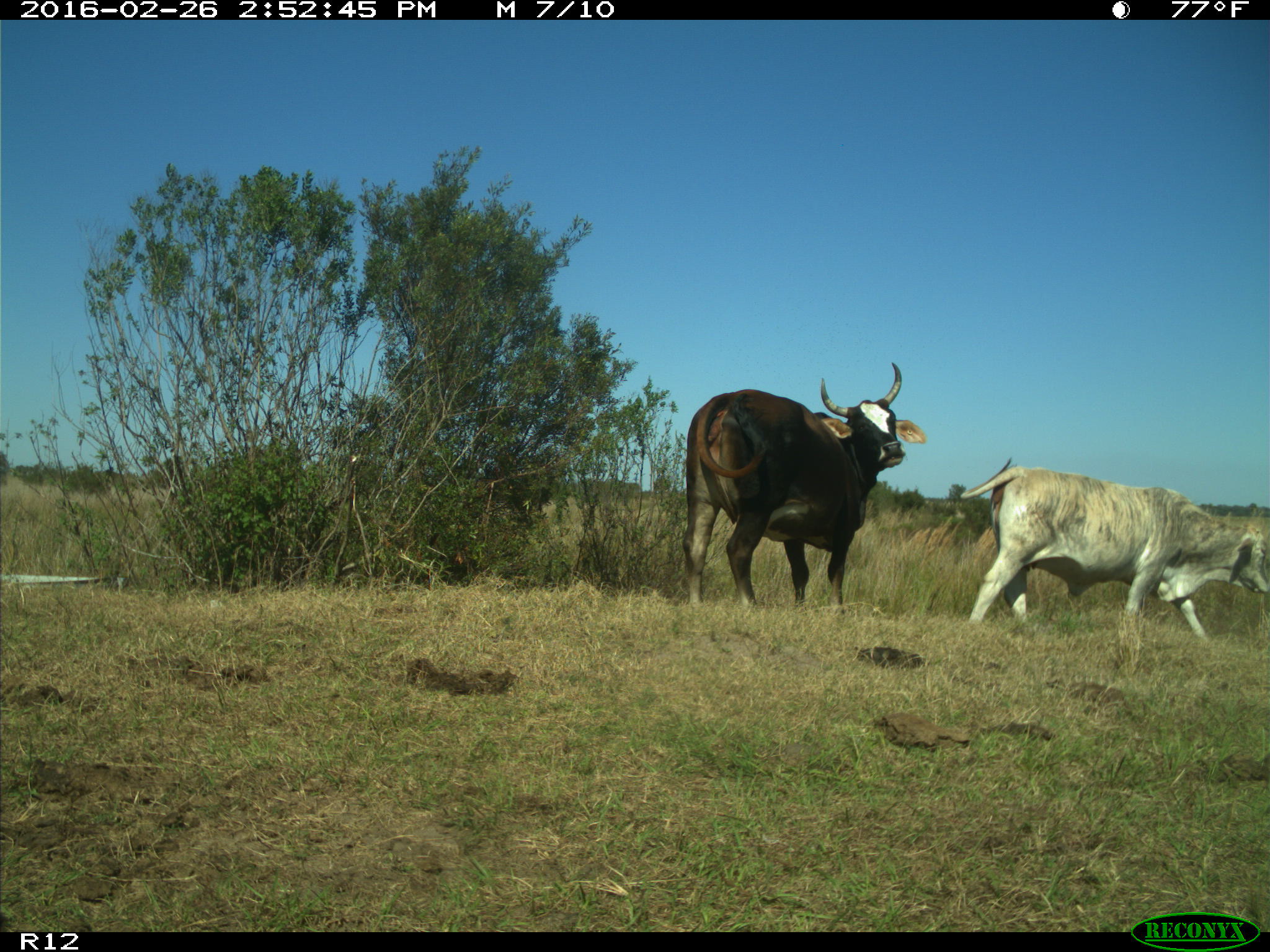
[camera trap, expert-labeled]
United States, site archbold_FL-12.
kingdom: Animalia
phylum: Chordata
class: Mammalia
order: Artiodactyla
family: Bovidae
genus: Bos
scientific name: Bos taurus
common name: domestic cow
Bos taurus (domestic cow).